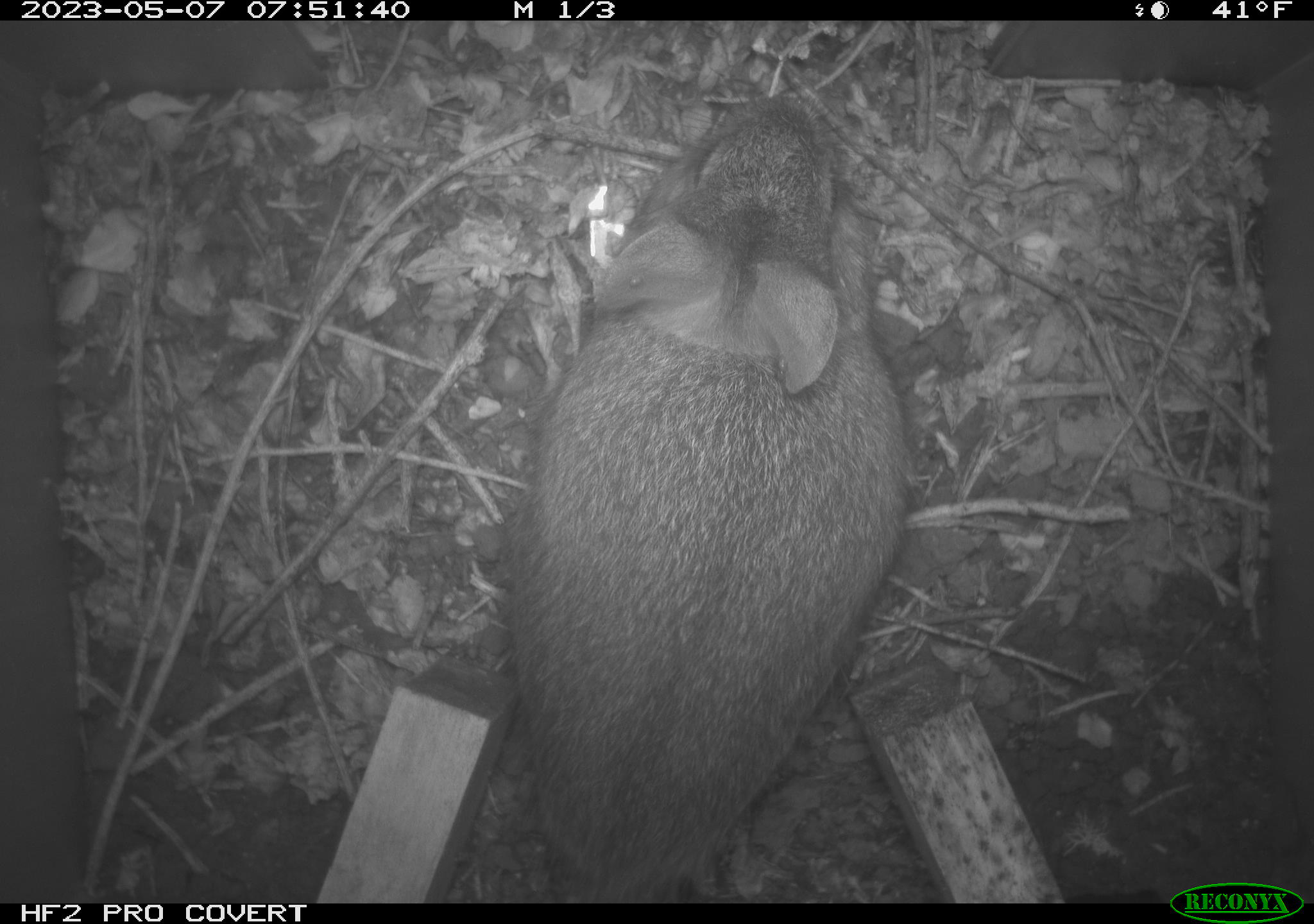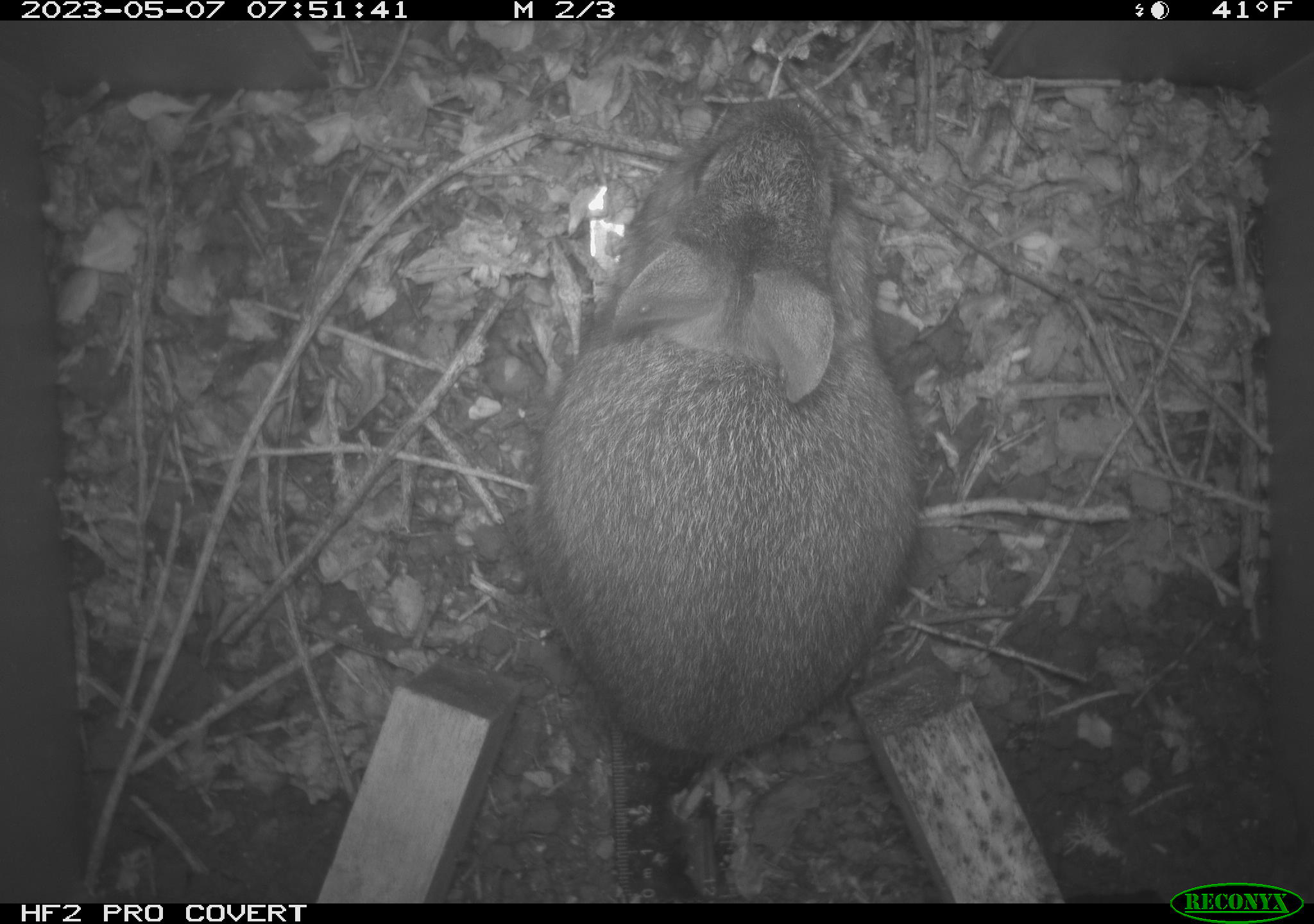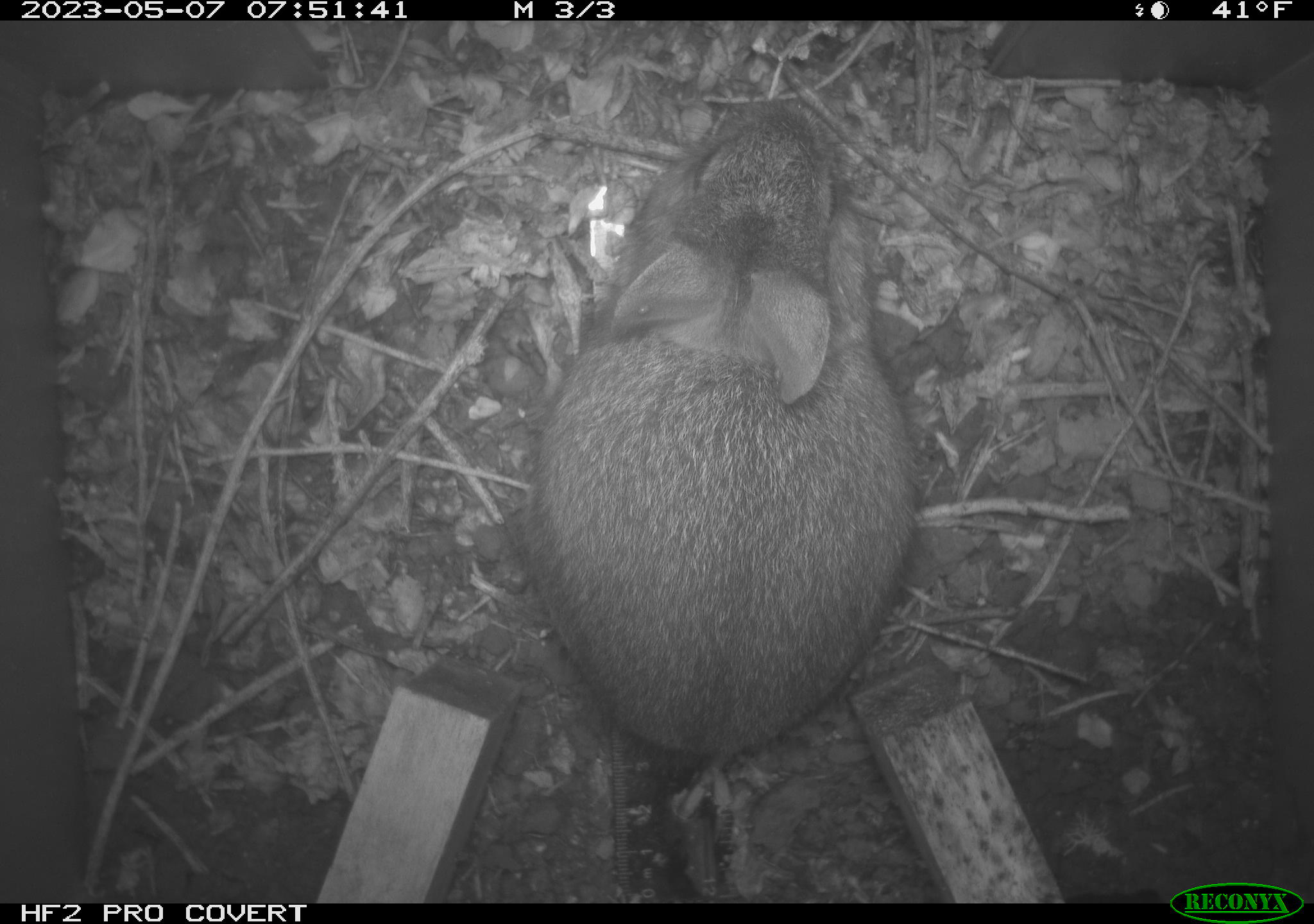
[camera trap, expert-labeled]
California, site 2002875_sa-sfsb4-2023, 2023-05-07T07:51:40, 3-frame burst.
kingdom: Animalia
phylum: Chordata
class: Mammalia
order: Lagomorpha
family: Leporidae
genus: Sylvilagus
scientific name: Sylvilagus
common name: cottontail rabbits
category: sylvilagus species